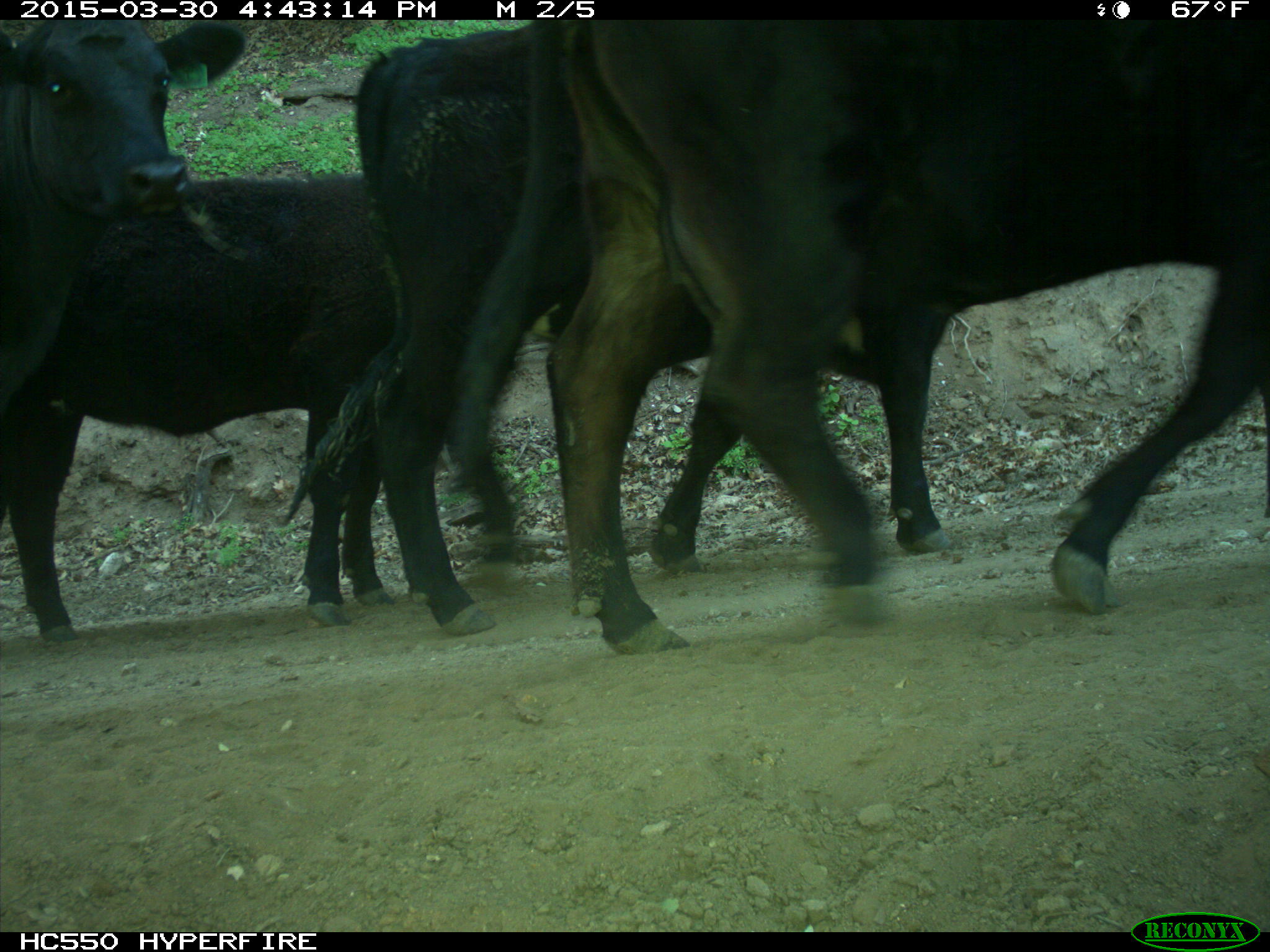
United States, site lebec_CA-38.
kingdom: Animalia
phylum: Chordata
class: Mammalia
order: Artiodactyla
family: Bovidae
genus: Bos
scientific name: Bos taurus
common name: domestic cow